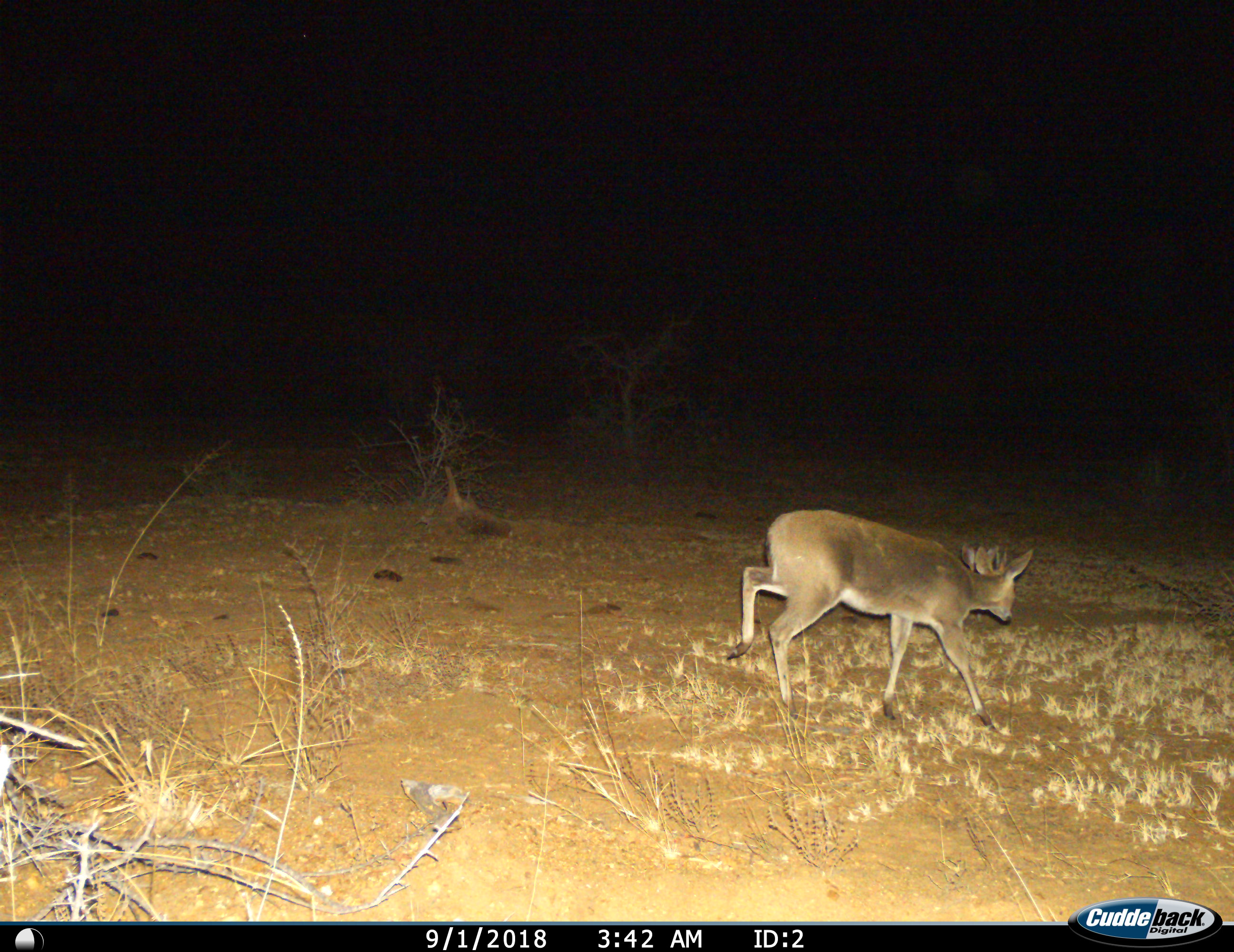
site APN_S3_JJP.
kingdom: Animalia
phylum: Chordata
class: Mammalia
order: Artiodactyla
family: Bovidae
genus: Sylvicapra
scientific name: Sylvicapra grimmia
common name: common duiker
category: duikercommongrey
Duikercommongrey (common duiker) (Sylvicapra grimmia), count 1. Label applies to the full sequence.